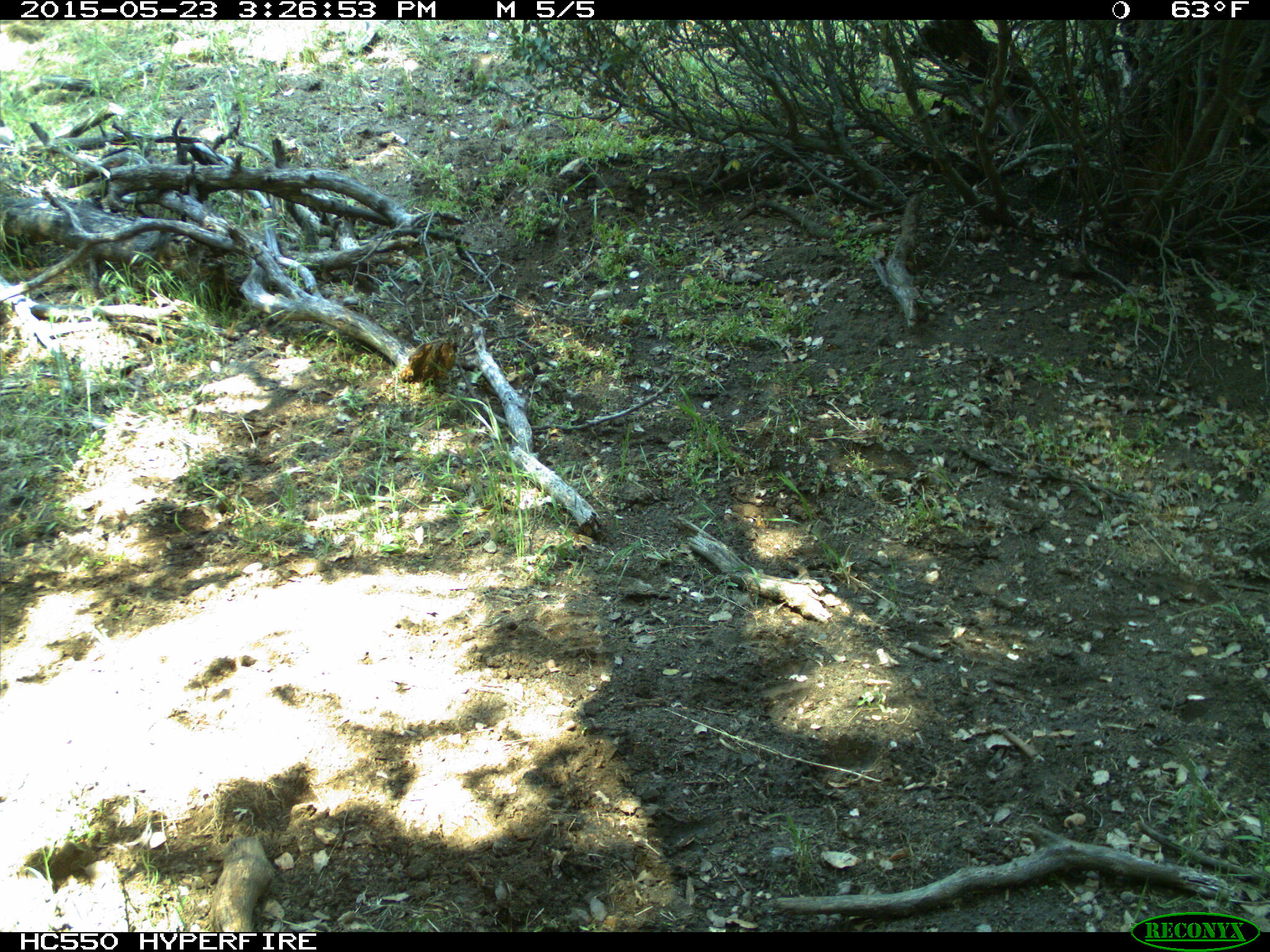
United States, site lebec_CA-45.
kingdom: Animalia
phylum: Chordata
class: Mammalia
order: Artiodactyla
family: Bovidae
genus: Bos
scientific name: Bos taurus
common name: domestic cow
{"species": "Bos taurus (domestic cow)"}